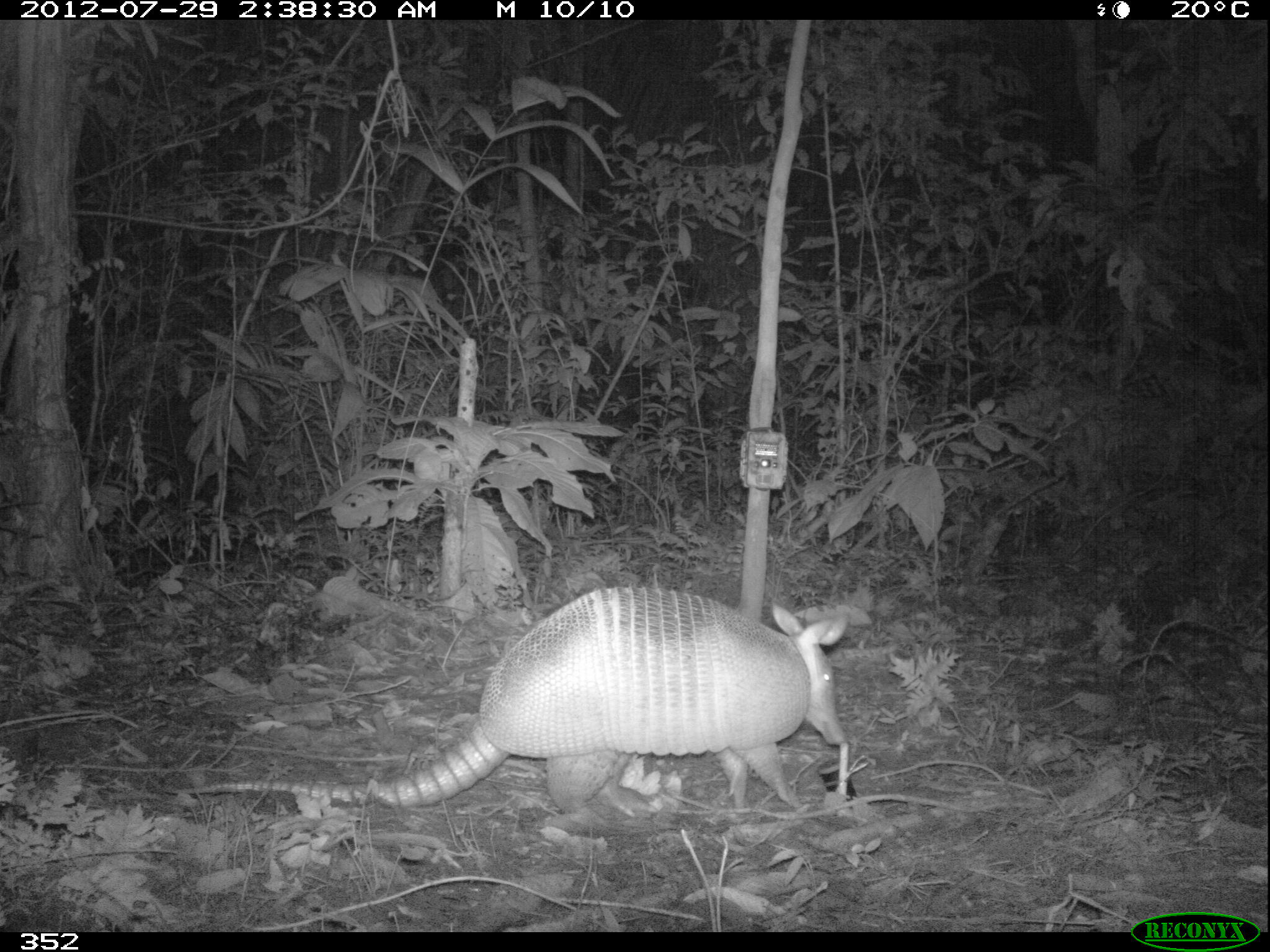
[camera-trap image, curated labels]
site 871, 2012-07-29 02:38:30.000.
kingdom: Animalia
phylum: Chordata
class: Mammalia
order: Cingulata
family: Dasypodidae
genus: Dasypus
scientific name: Dasypus novemcinctus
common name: nine-banded armadillo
Dasypus novemcinctus (nine-banded armadillo).